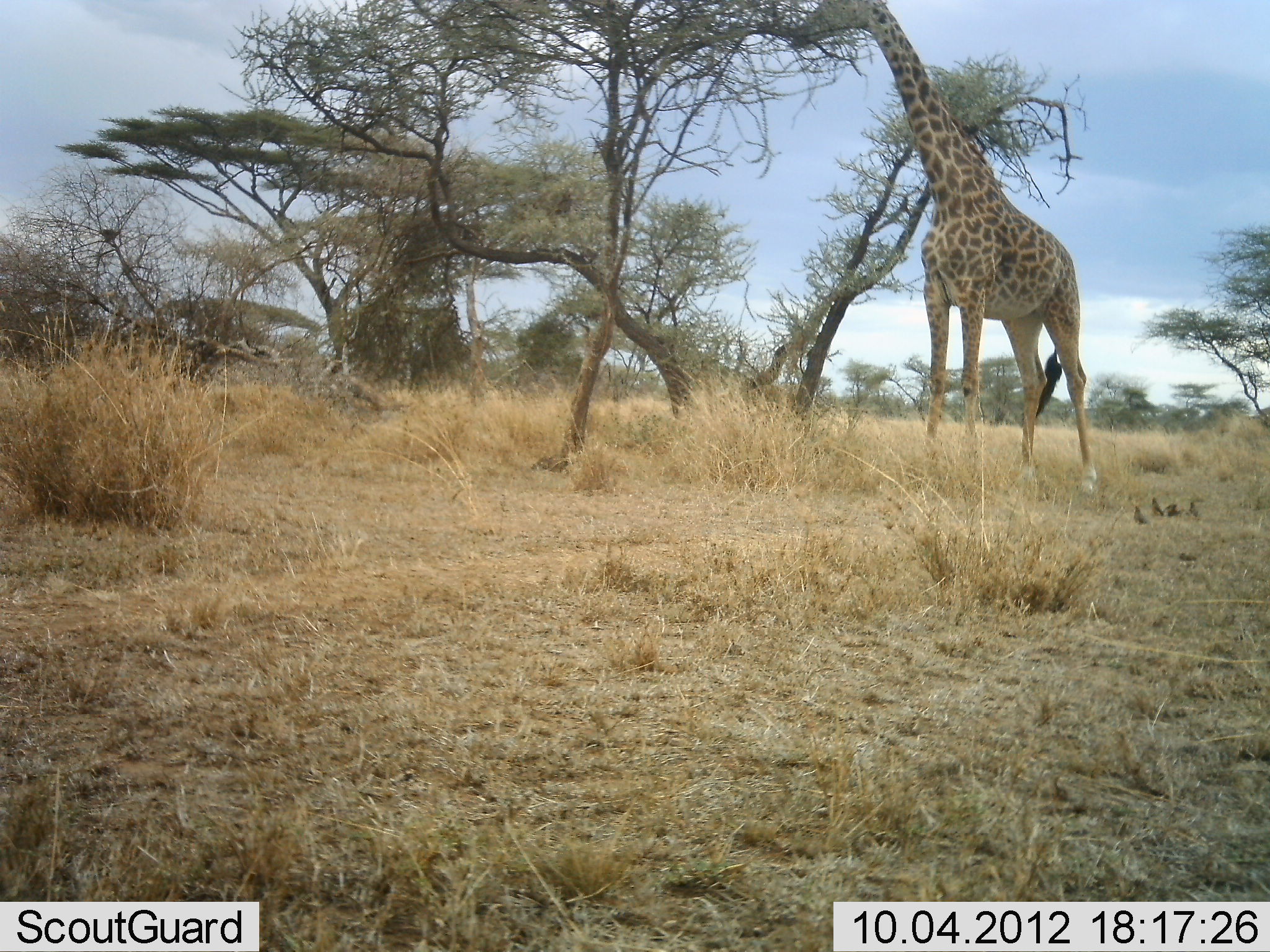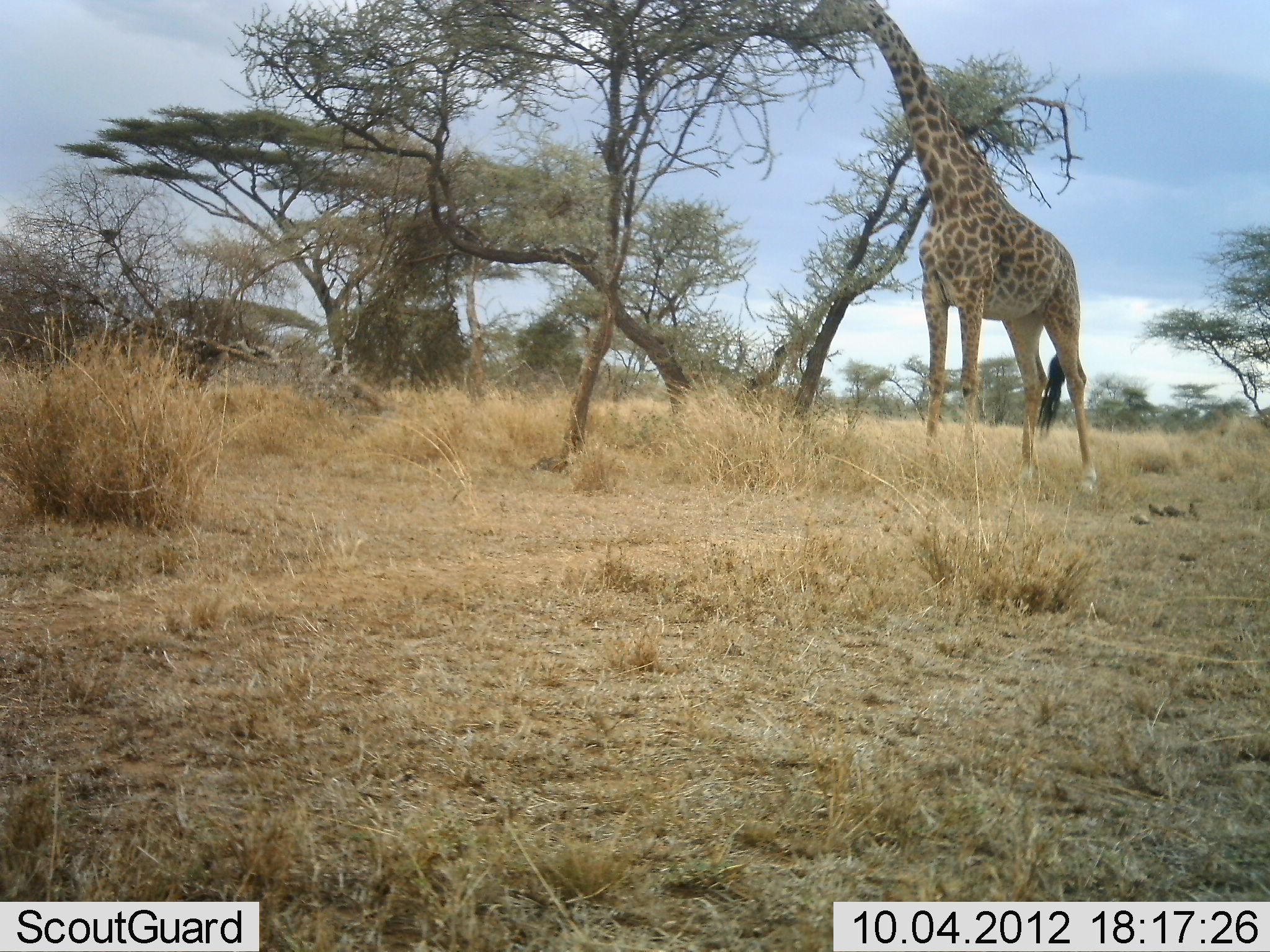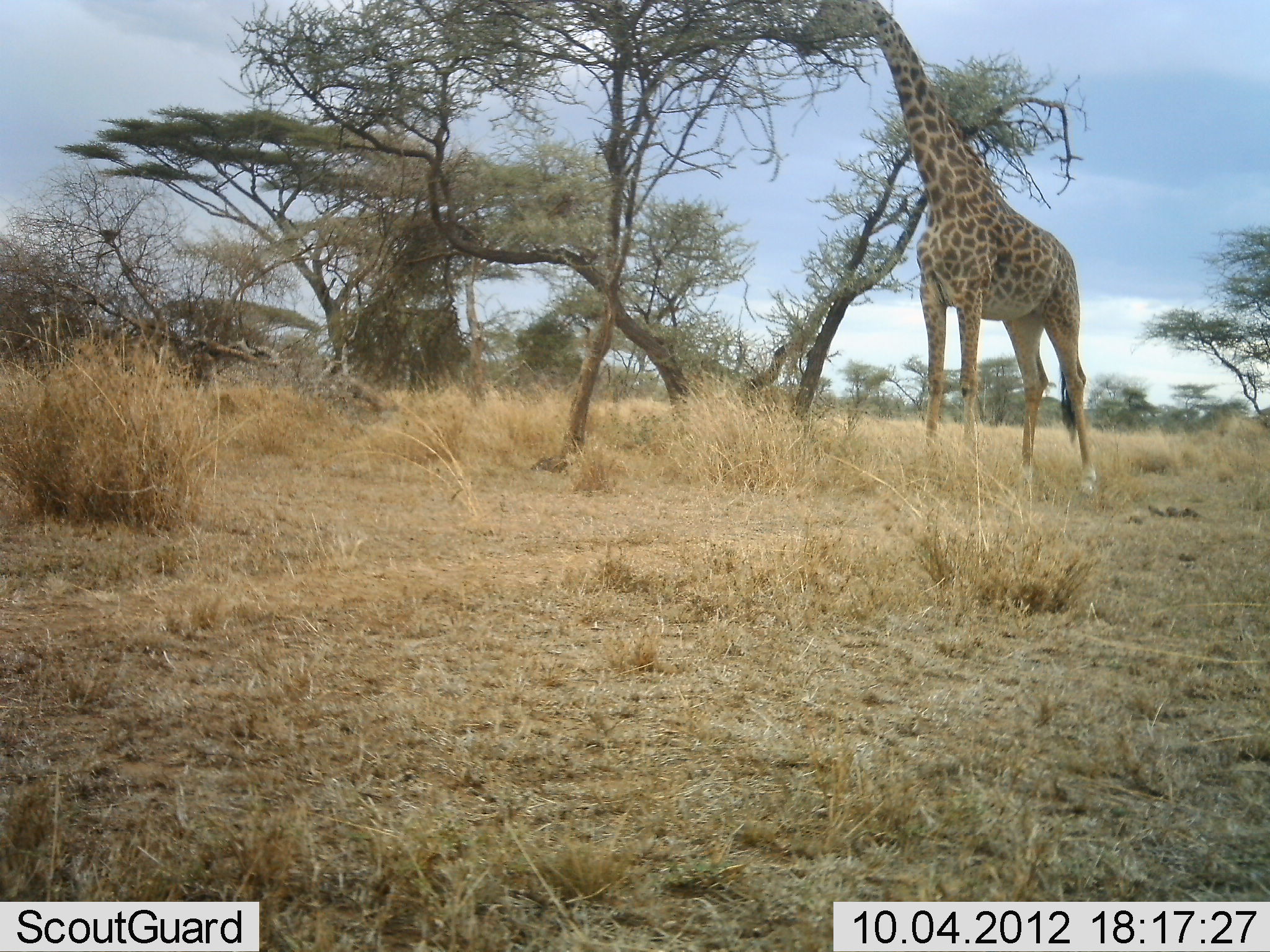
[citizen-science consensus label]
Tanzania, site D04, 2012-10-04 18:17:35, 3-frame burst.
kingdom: Animalia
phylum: Chordata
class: Mammalia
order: Artiodactyla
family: Giraffidae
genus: Giraffa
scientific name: Giraffa camelopardalis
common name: giraffe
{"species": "giraffe (Giraffa camelopardalis)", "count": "1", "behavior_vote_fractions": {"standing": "67%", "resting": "0%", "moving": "8%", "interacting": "0%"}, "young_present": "0%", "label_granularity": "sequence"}